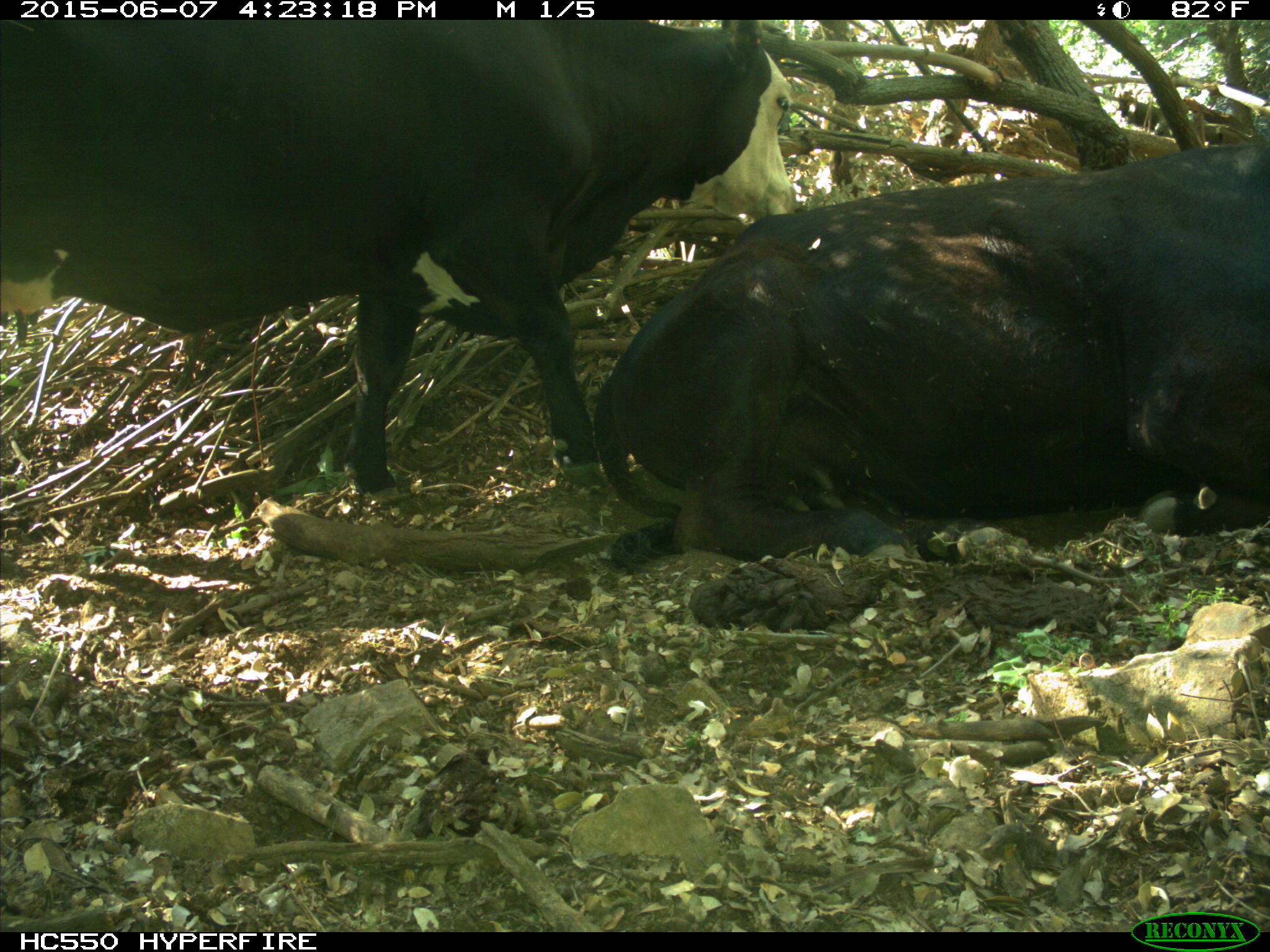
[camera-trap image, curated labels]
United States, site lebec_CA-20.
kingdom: Animalia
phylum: Chordata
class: Mammalia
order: Artiodactyla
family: Bovidae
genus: Bos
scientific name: Bos taurus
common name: domestic cow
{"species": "Bos taurus (domestic cow)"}